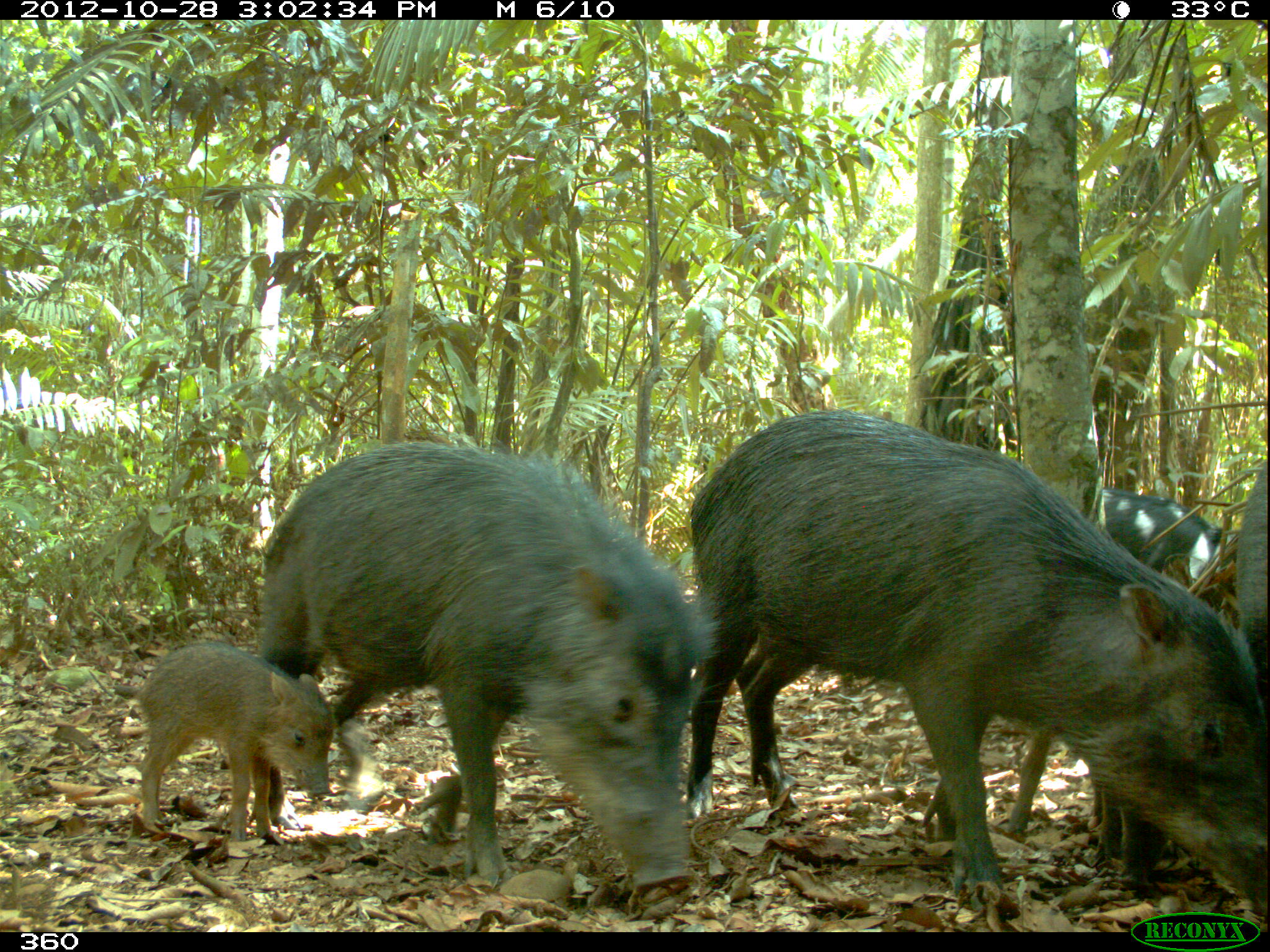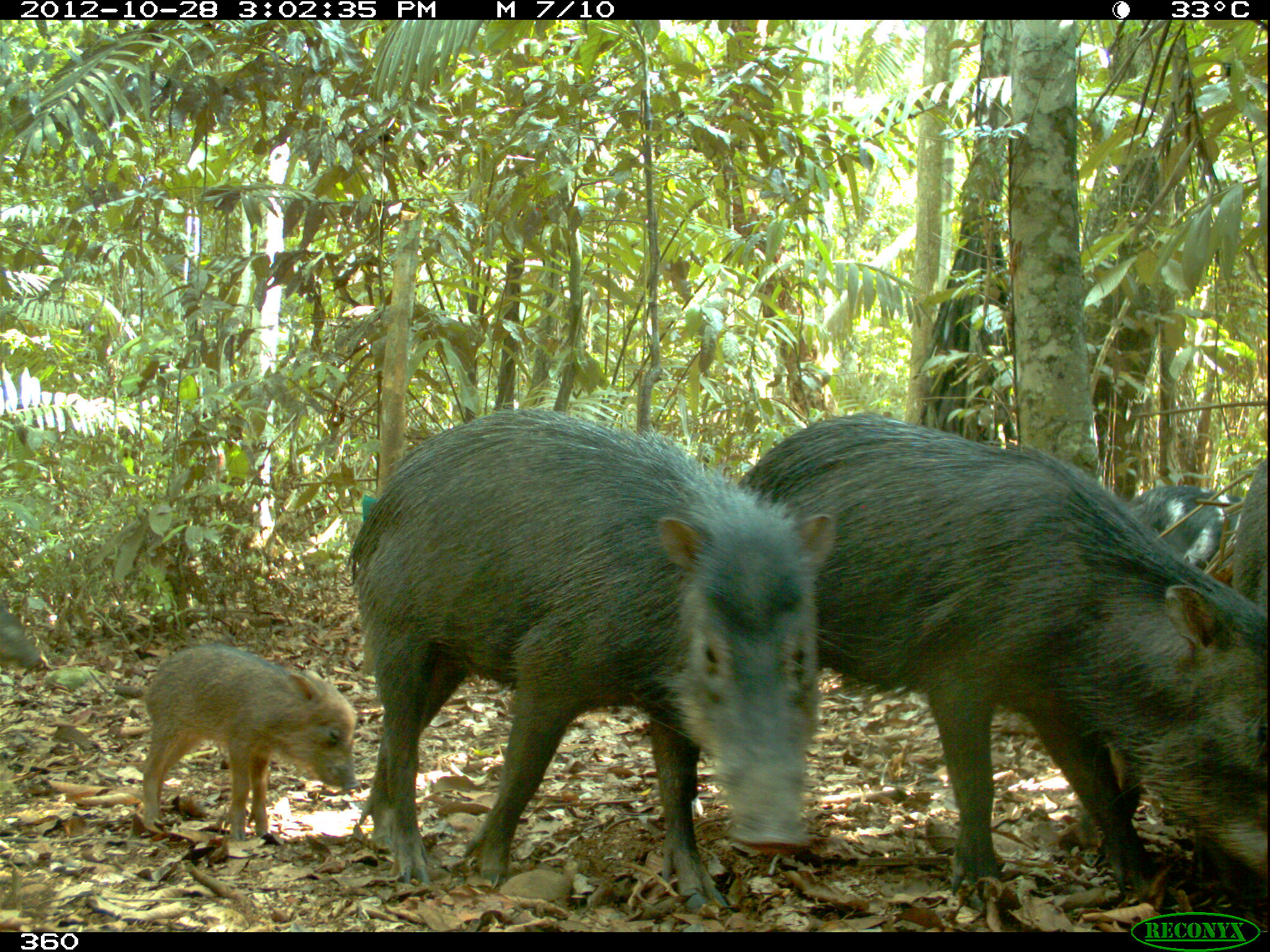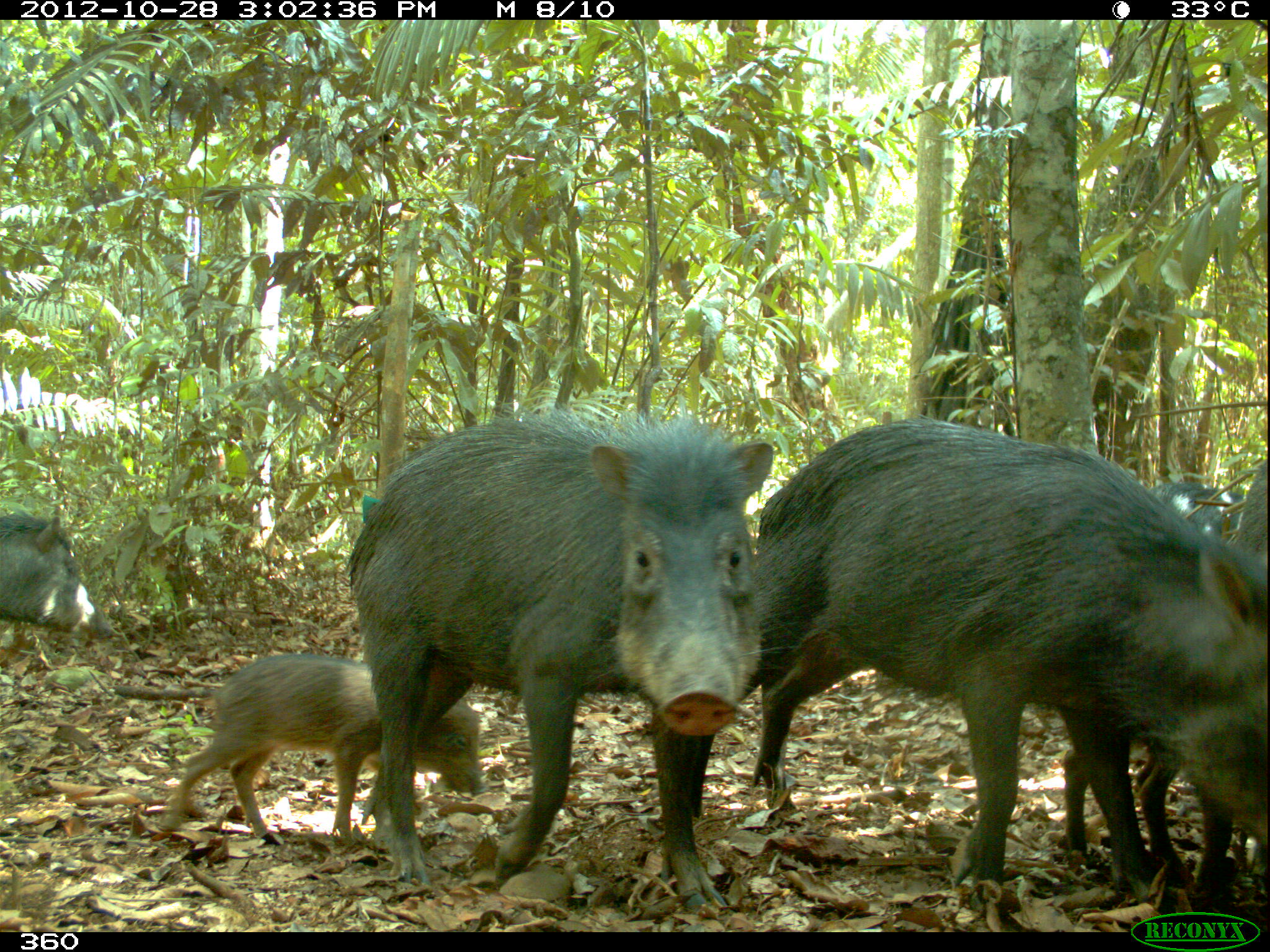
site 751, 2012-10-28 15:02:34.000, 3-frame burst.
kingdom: Animalia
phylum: Chordata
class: Mammalia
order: Artiodactyla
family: Tayassuidae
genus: Tayassu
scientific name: Tayassu pecari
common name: white-lipped peccary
Tayassu pecari (white-lipped peccary).